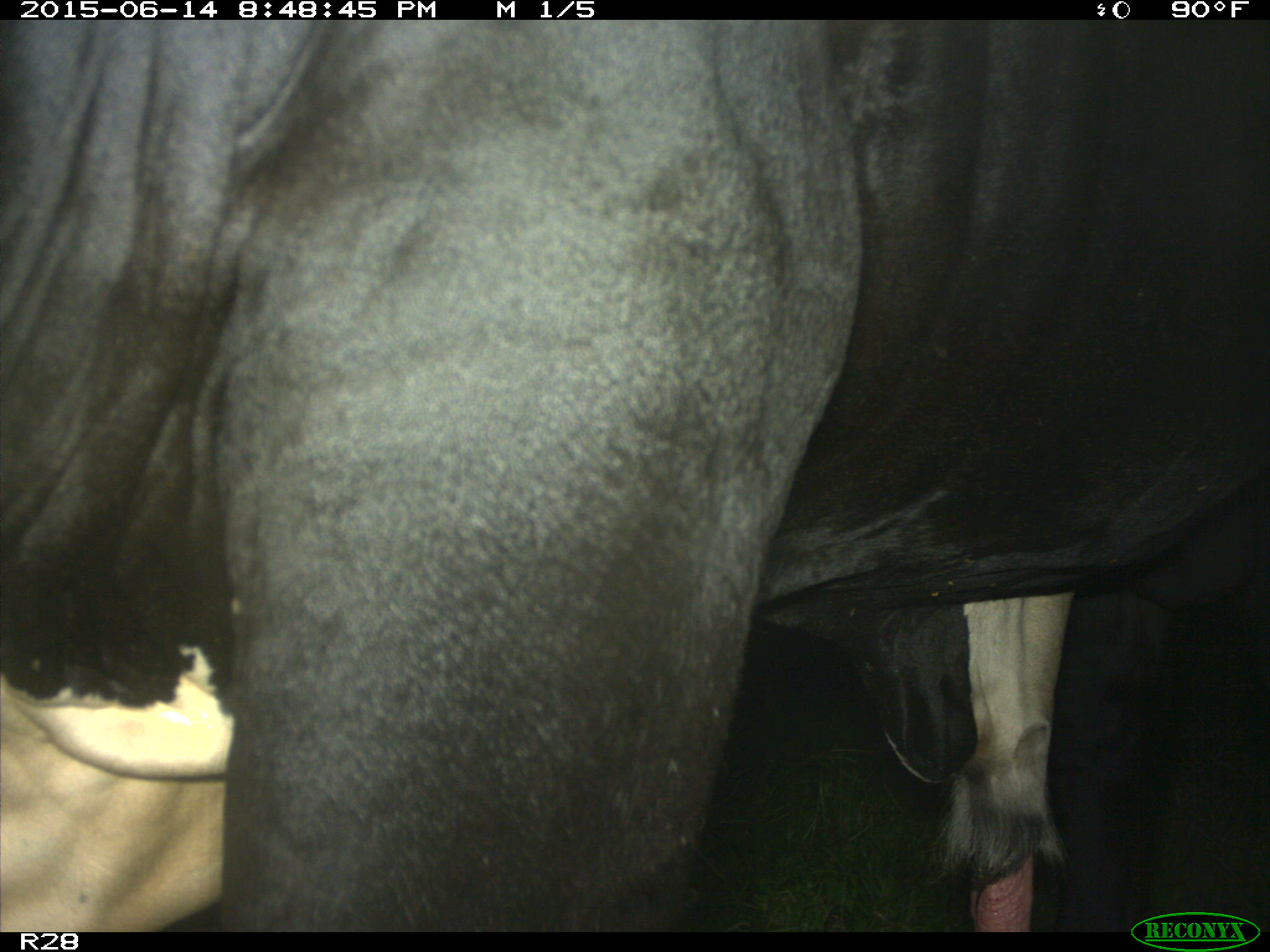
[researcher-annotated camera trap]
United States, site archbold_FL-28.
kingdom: Animalia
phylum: Chordata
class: Mammalia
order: Artiodactyla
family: Bovidae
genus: Bos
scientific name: Bos taurus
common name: domestic cow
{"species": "Bos taurus (domestic cow)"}